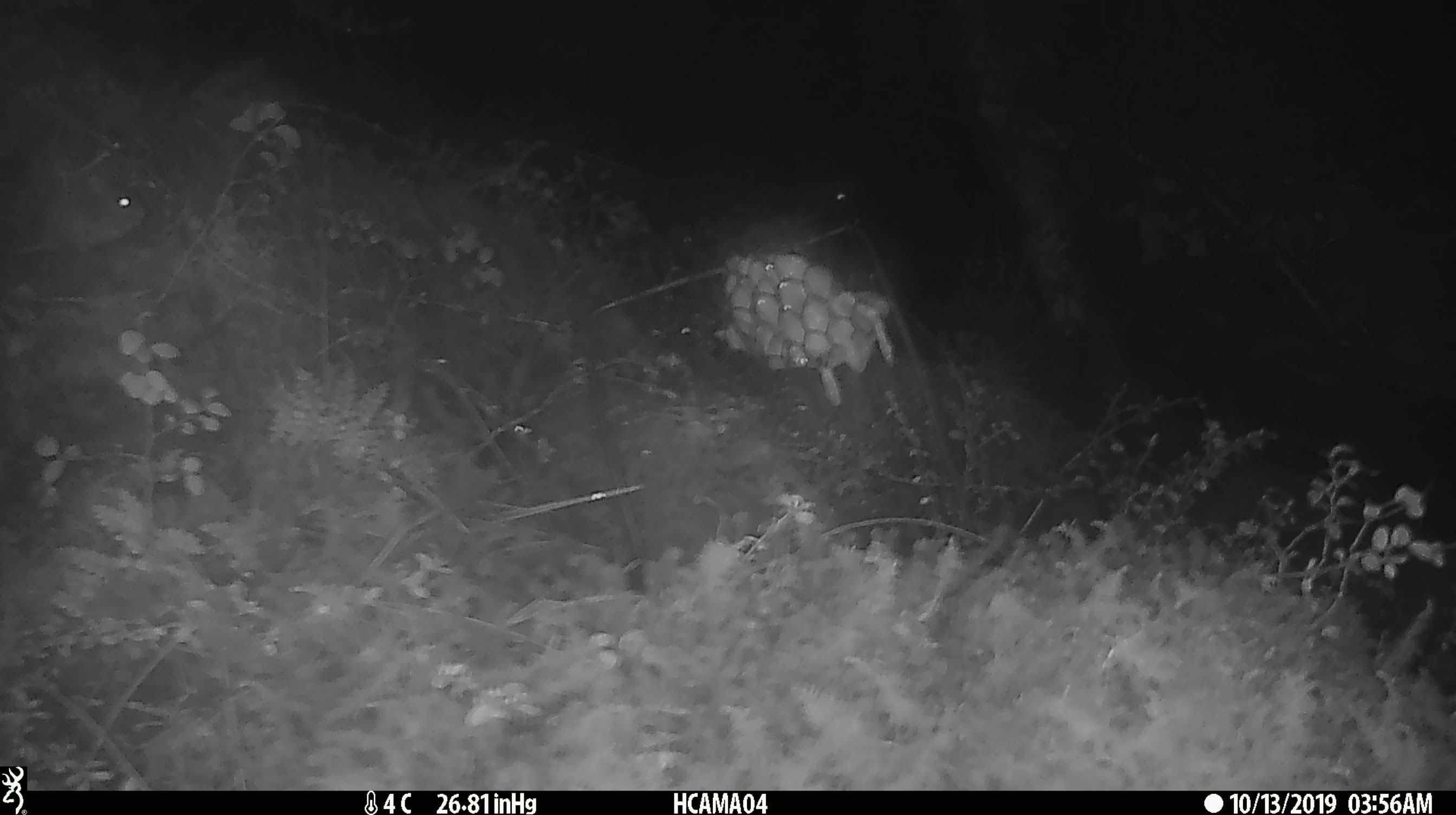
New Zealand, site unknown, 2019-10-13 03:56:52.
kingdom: Animalia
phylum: Chordata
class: Mammalia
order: Rodentia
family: Muridae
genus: Mus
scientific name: Mus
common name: mouse